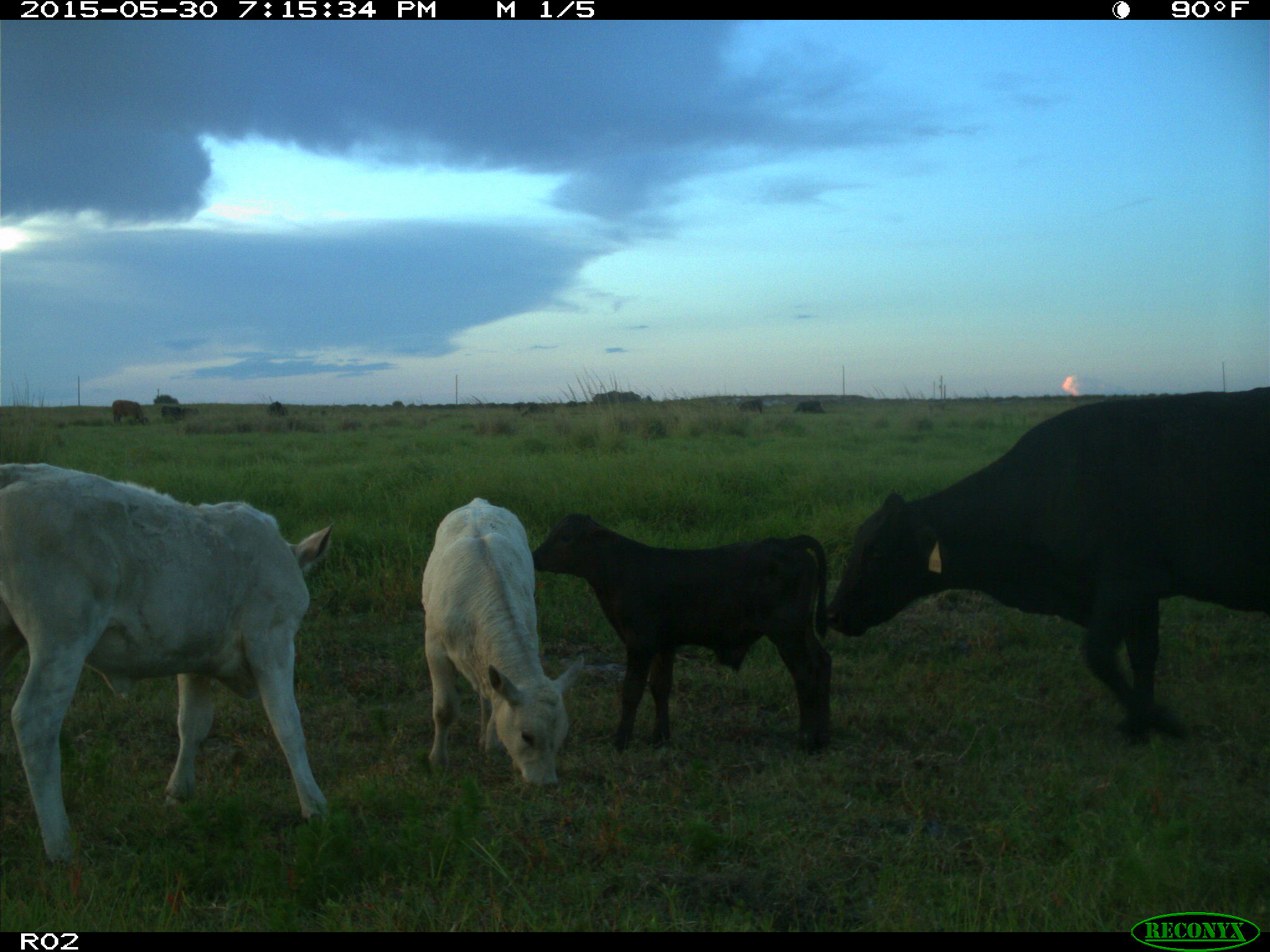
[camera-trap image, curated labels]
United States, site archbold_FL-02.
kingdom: Animalia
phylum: Chordata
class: Mammalia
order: Artiodactyla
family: Bovidae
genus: Bos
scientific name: Bos taurus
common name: domestic cow